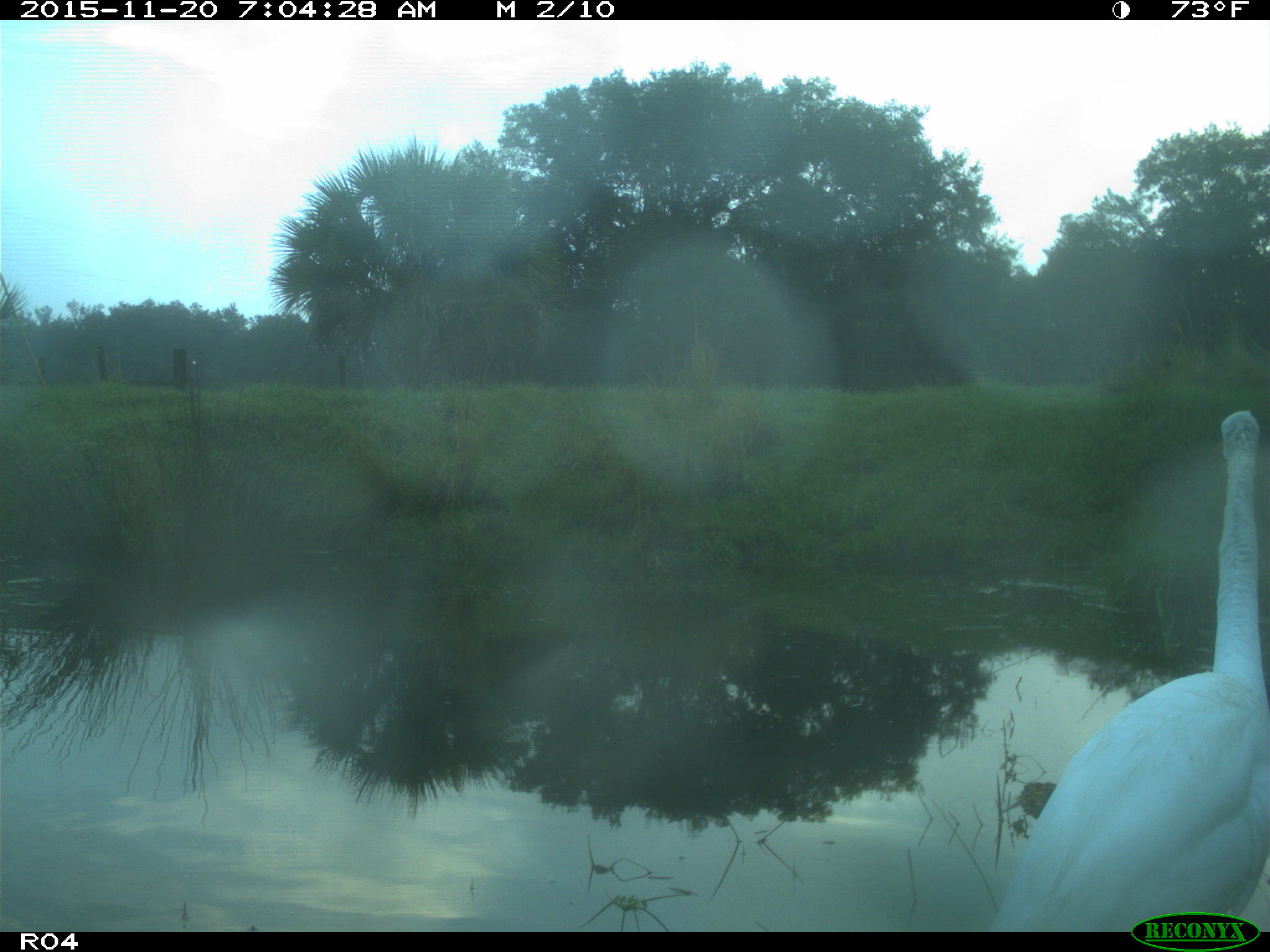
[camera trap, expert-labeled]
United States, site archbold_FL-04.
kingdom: Animalia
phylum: Chordata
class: Aves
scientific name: Aves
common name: birds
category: unidentified bird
Unidentified bird (birds) (Aves).